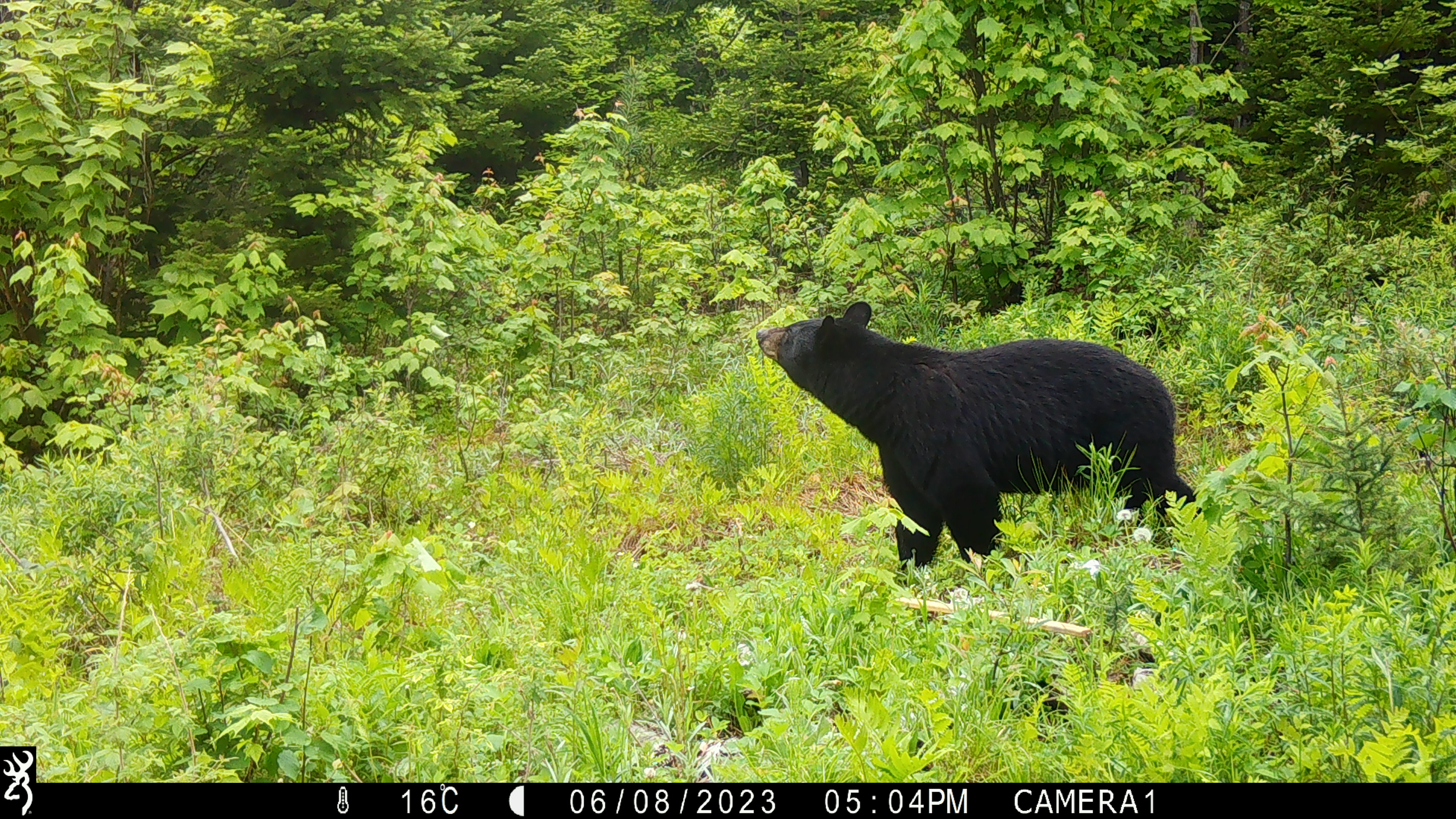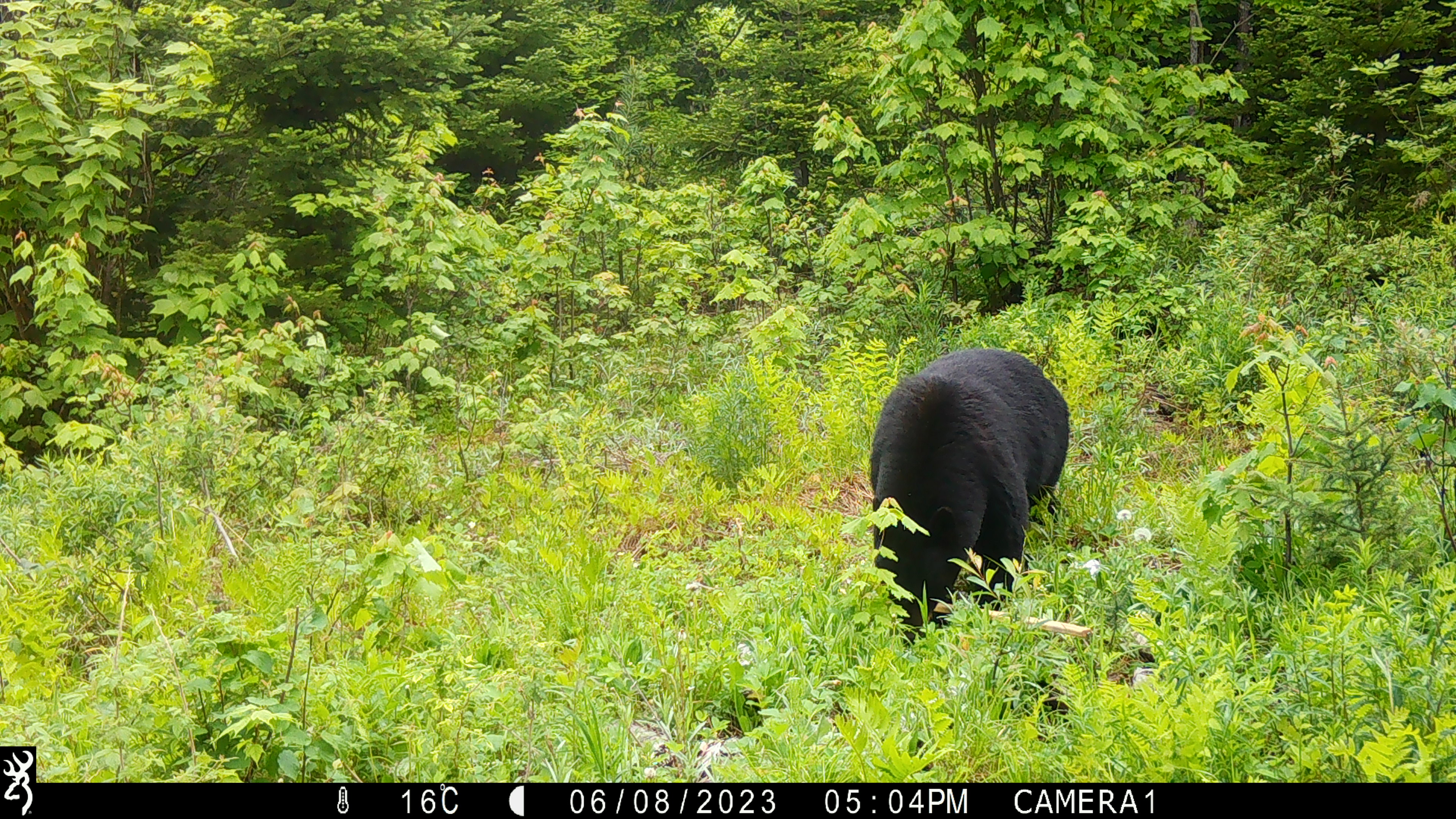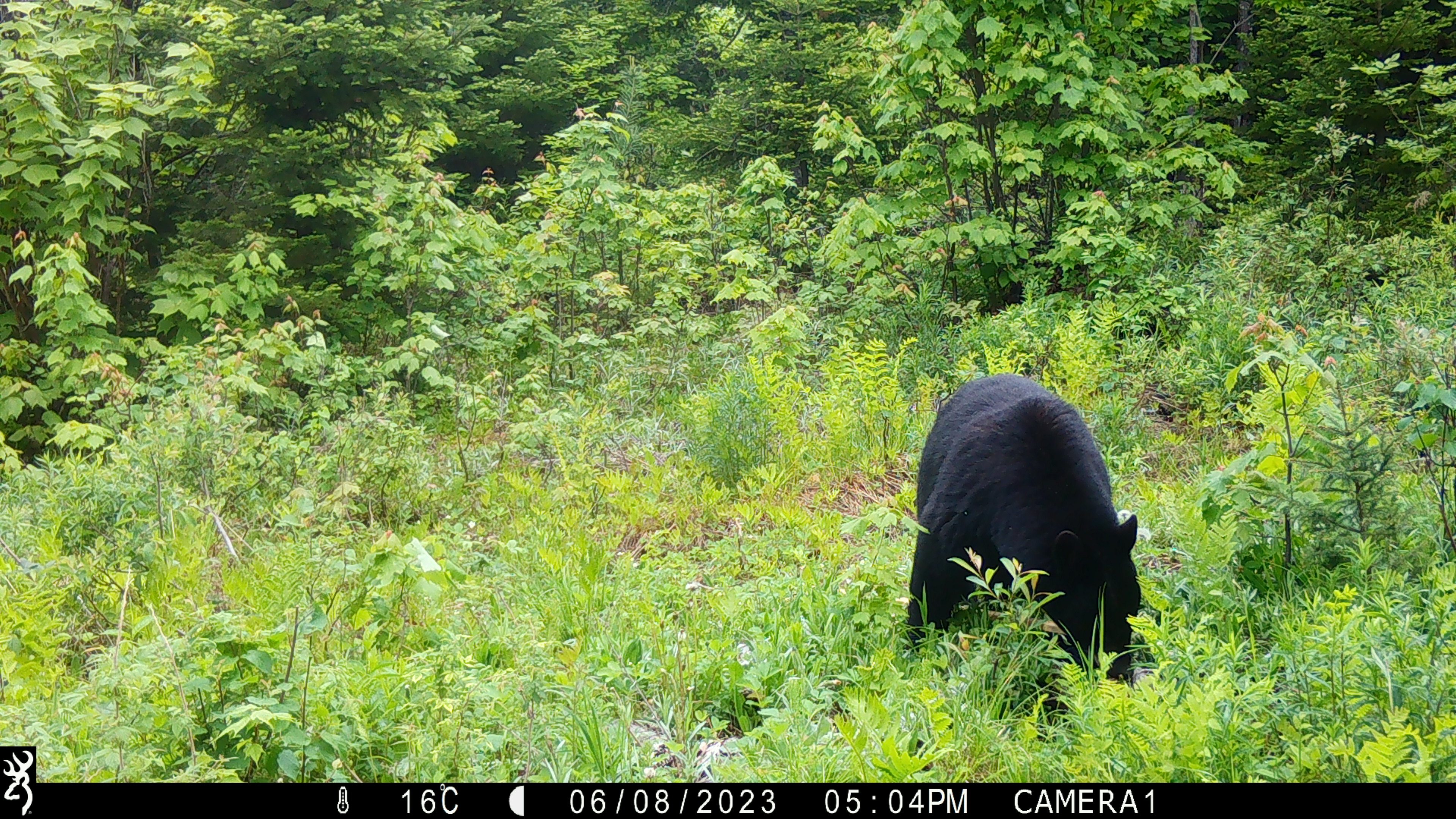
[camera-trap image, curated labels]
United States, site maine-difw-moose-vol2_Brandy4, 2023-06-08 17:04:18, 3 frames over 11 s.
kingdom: Animalia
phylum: Chordata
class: Mammalia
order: Carnivora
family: Ursidae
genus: Ursus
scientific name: Ursus americanus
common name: black bear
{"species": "black bear (Ursus americanus)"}